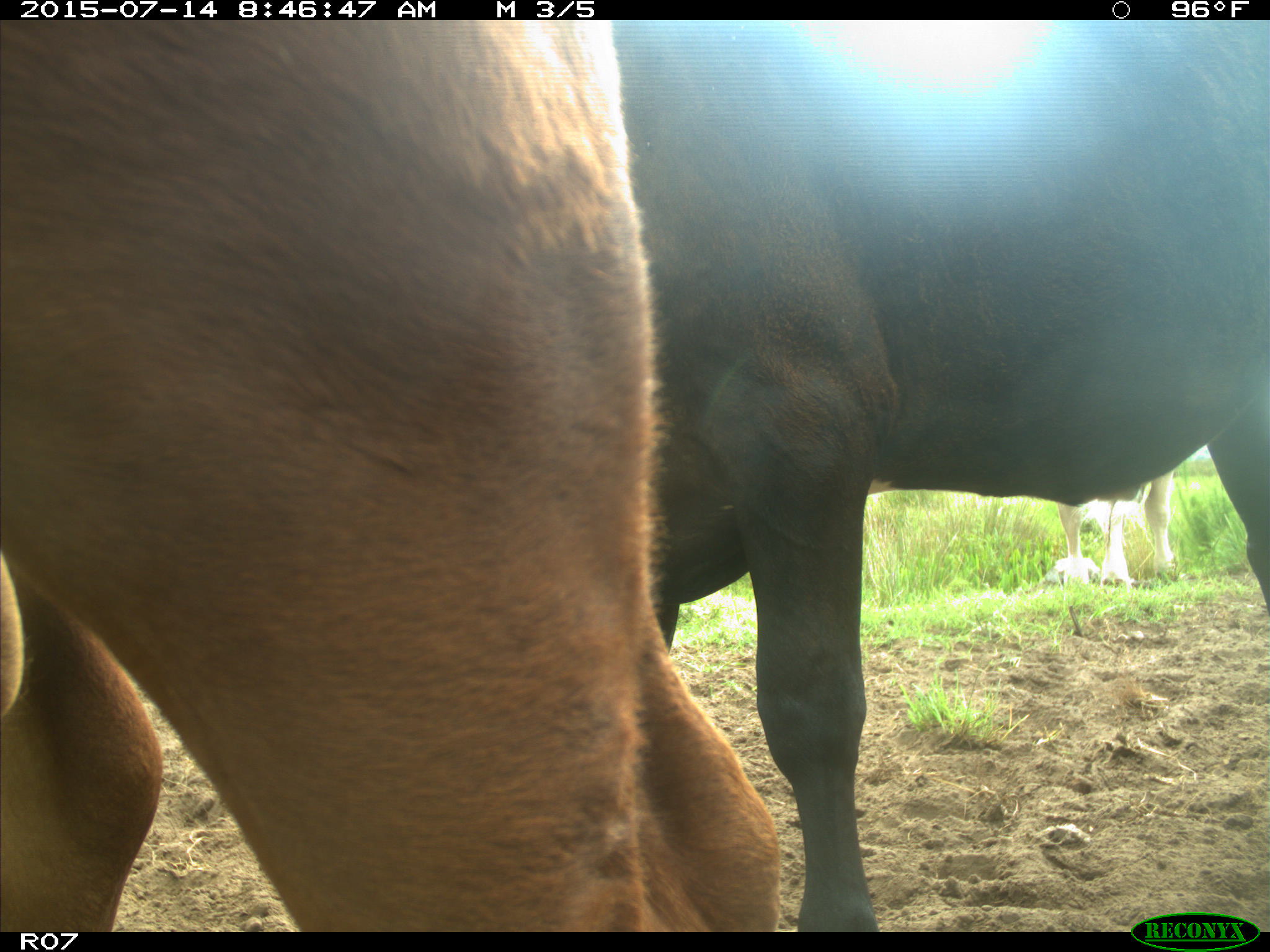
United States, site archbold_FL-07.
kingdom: Animalia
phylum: Chordata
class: Mammalia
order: Artiodactyla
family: Bovidae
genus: Bos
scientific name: Bos taurus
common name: domestic cow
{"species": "Bos taurus (domestic cow)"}